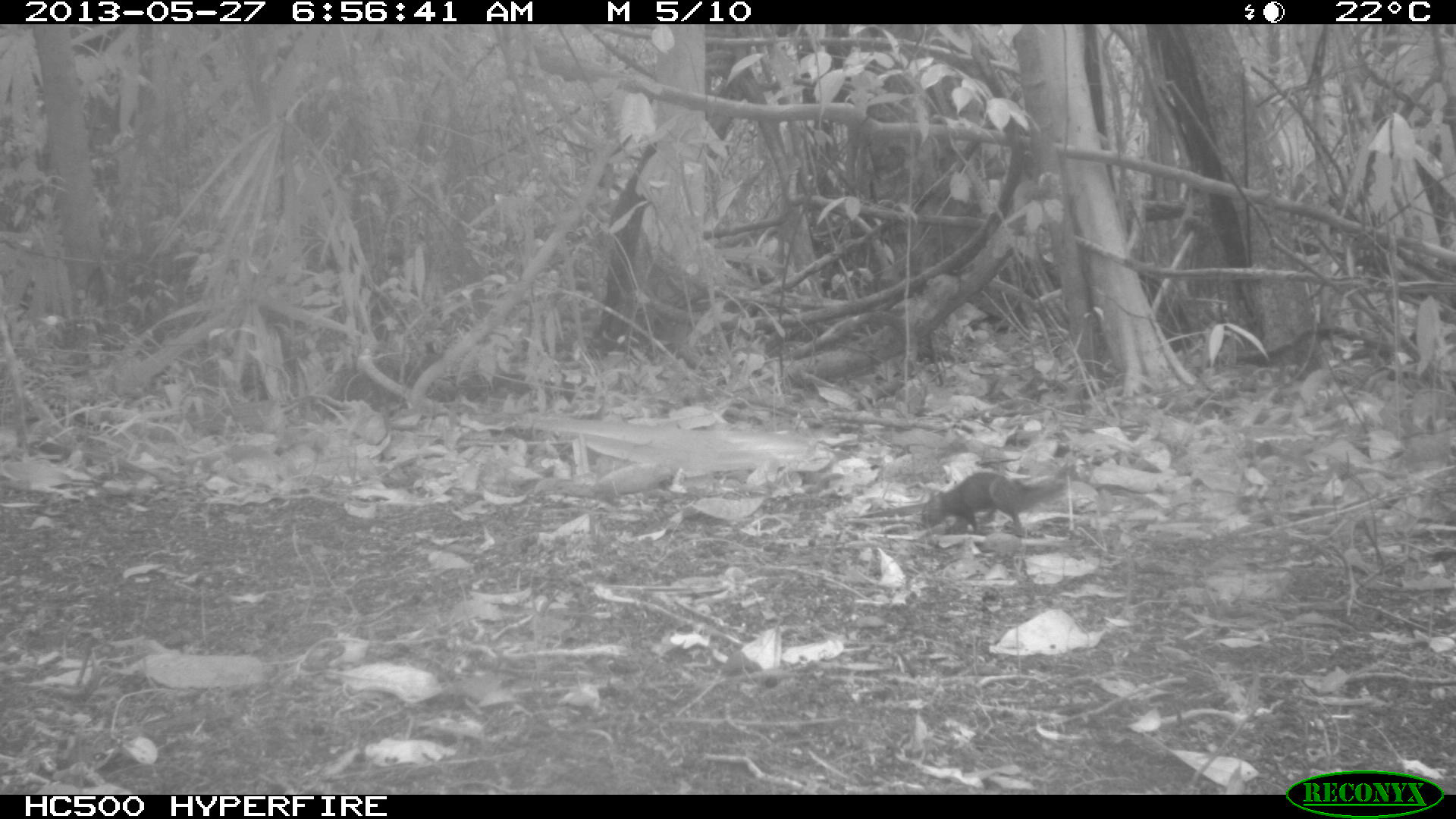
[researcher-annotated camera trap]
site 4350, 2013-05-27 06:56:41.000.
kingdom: Animalia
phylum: Chordata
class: Mammalia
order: Rodentia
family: Sciuridae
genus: Sciurus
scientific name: Sciurus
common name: squirrel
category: sciurus sp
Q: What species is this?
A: Sciurus sp (squirrel) (Sciurus).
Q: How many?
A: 1.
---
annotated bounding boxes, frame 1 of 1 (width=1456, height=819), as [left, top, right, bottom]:
sciurus sp: [916, 458, 1076, 538]